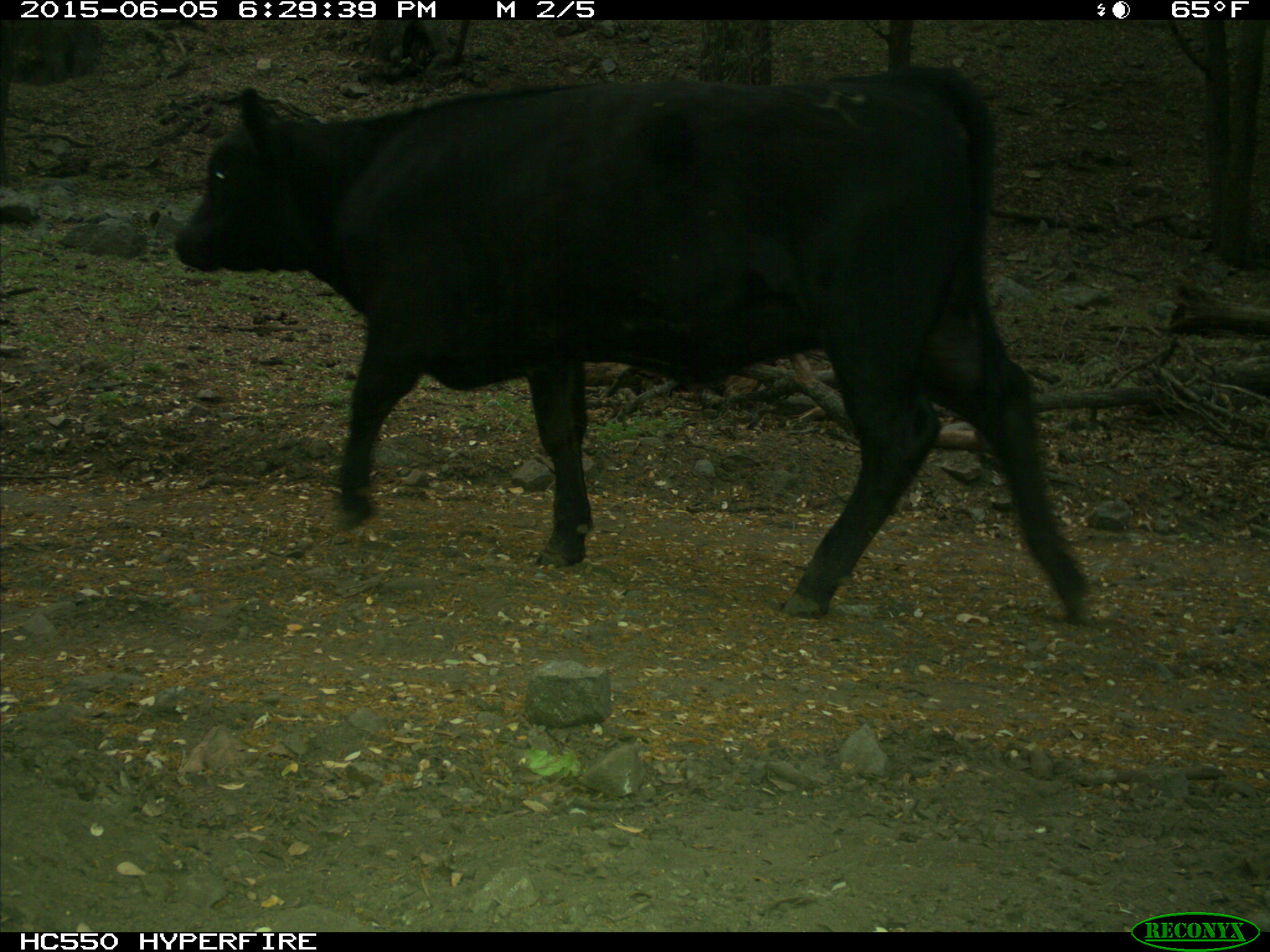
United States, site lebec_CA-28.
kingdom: Animalia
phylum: Chordata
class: Mammalia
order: Artiodactyla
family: Bovidae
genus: Bos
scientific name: Bos taurus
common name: domestic cow